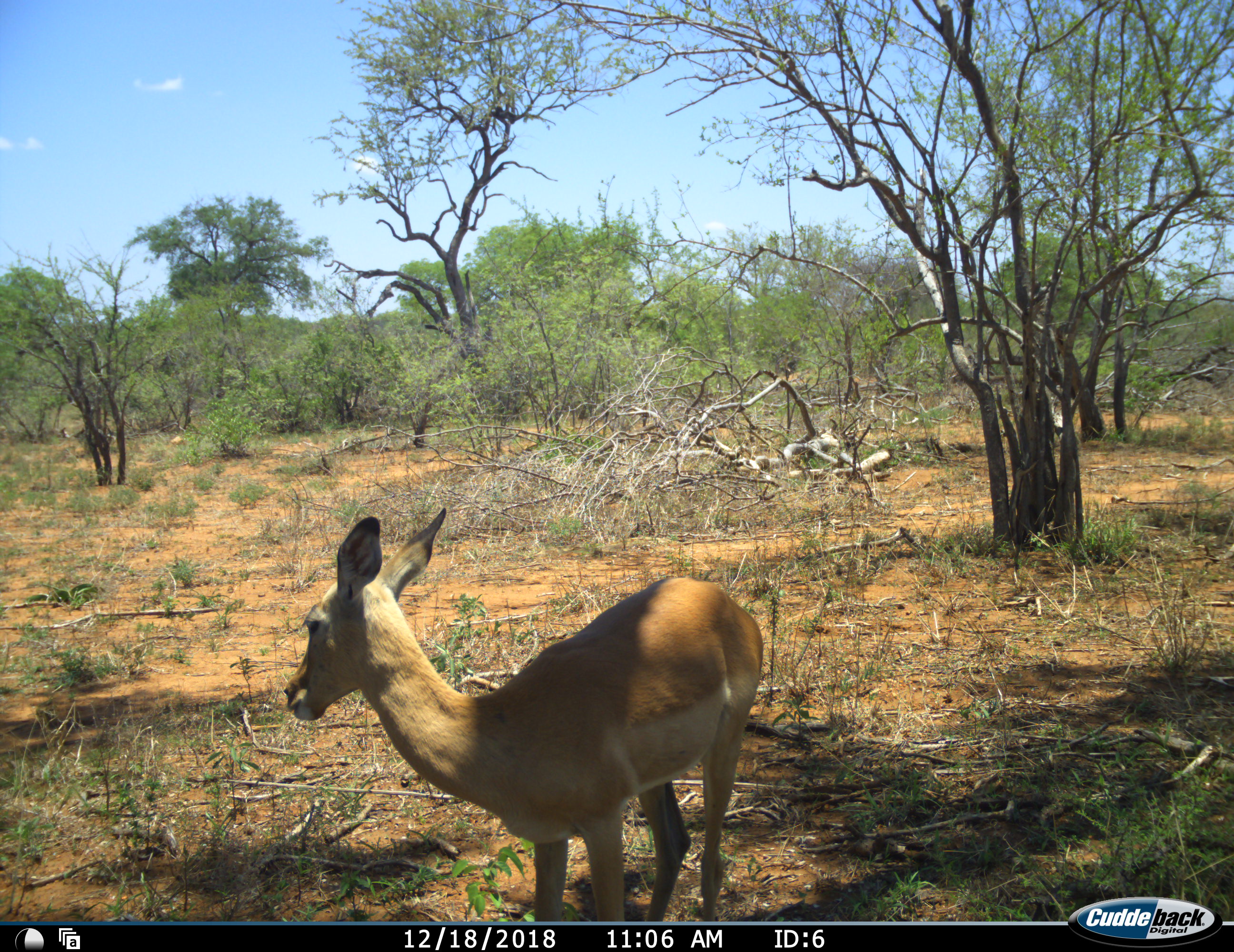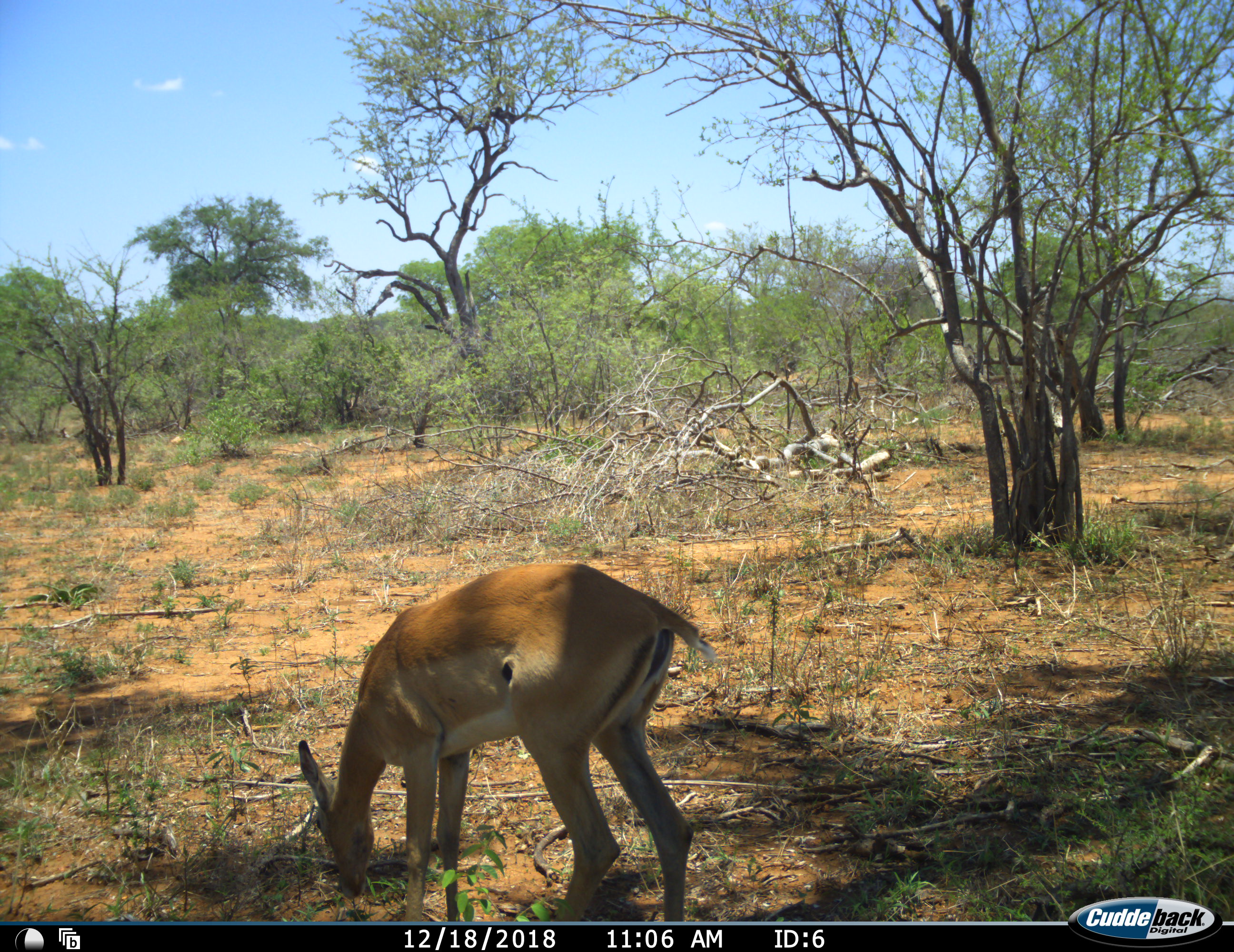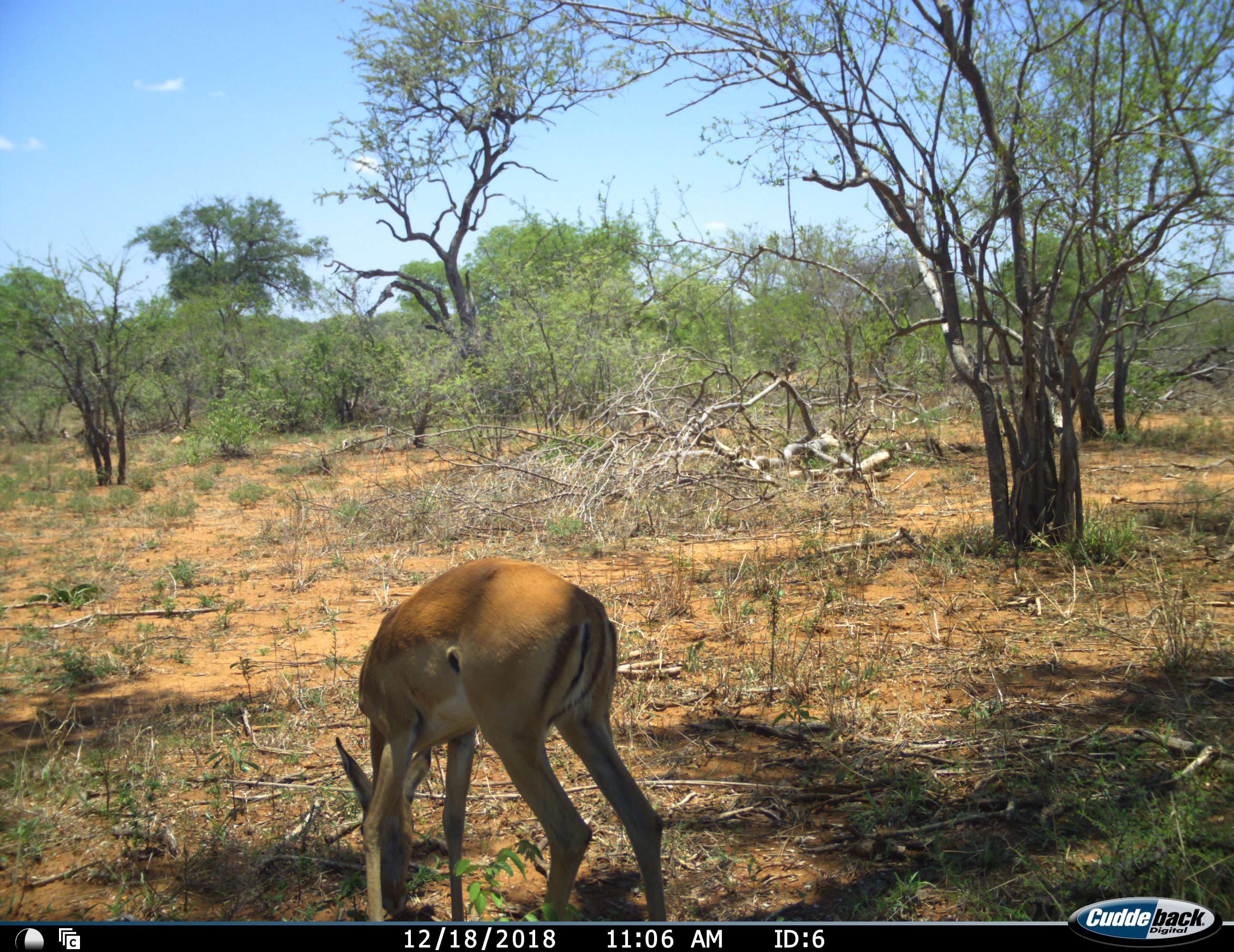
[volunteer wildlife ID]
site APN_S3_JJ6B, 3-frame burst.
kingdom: Animalia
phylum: Chordata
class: Mammalia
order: Artiodactyla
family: Bovidae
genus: Aepyceros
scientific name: Aepyceros melampus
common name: impala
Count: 1.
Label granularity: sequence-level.